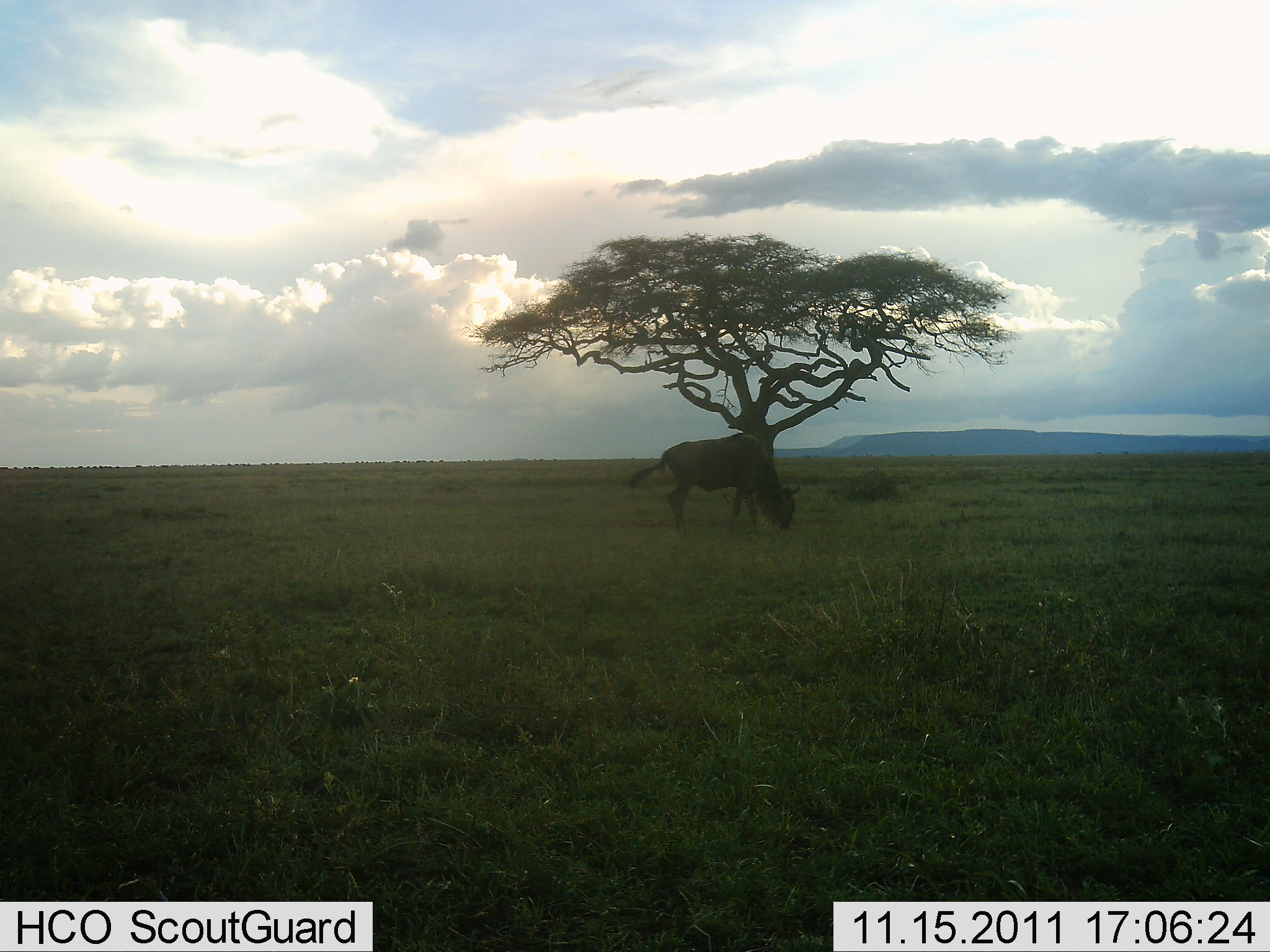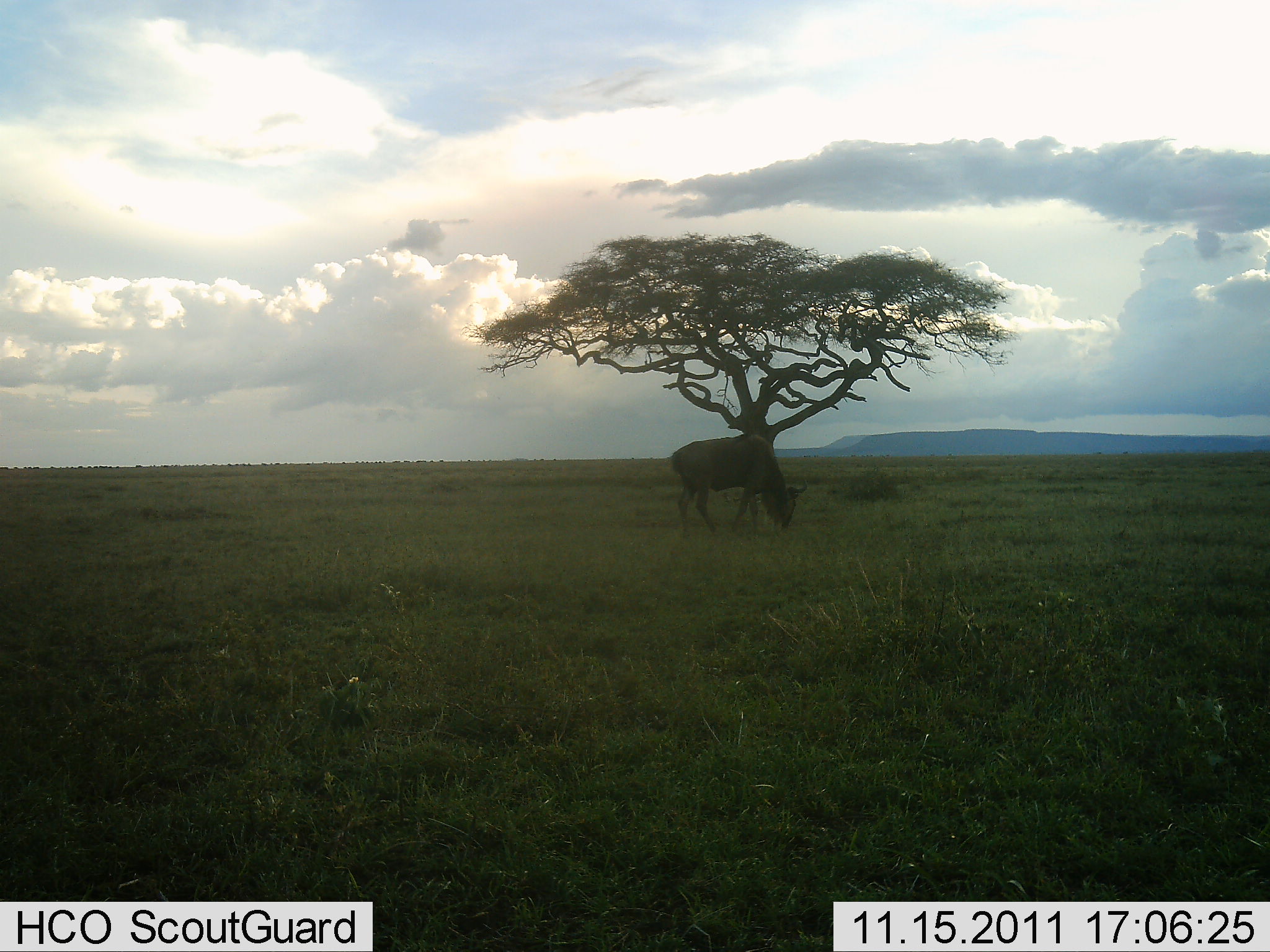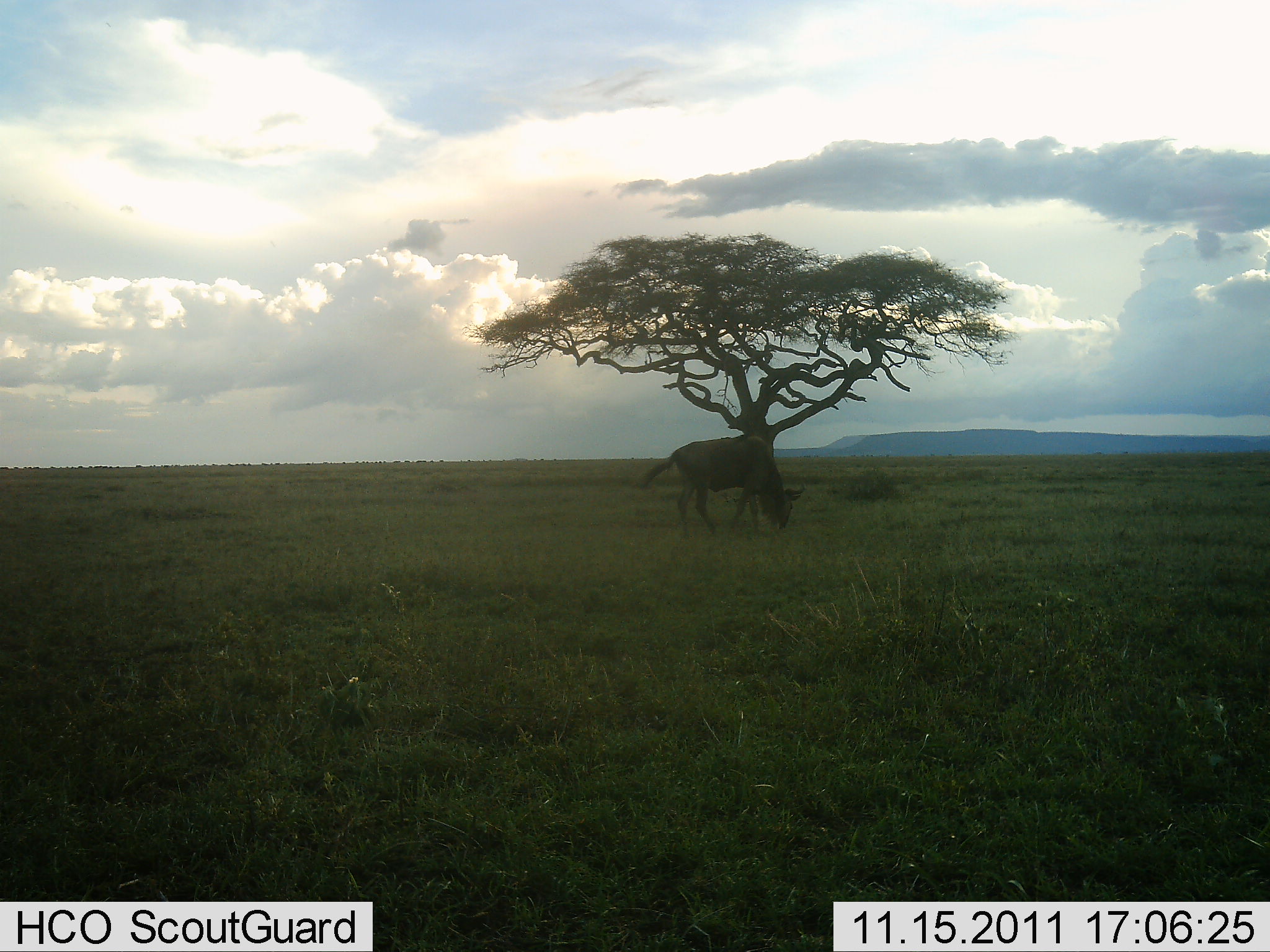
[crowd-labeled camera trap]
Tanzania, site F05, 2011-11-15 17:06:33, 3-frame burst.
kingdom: Animalia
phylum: Chordata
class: Mammalia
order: Artiodactyla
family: Bovidae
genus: Connochaetes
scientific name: Connochaetes taurinus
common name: blue wildebeest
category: wildebeest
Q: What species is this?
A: Wildebeest (blue wildebeest) (Connochaetes taurinus).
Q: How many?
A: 1.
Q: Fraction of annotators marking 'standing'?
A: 23%.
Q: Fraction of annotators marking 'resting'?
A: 8%.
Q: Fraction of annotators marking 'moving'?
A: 8%.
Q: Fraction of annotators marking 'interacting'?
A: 0%.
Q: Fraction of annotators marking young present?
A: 0%.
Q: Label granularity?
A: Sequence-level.